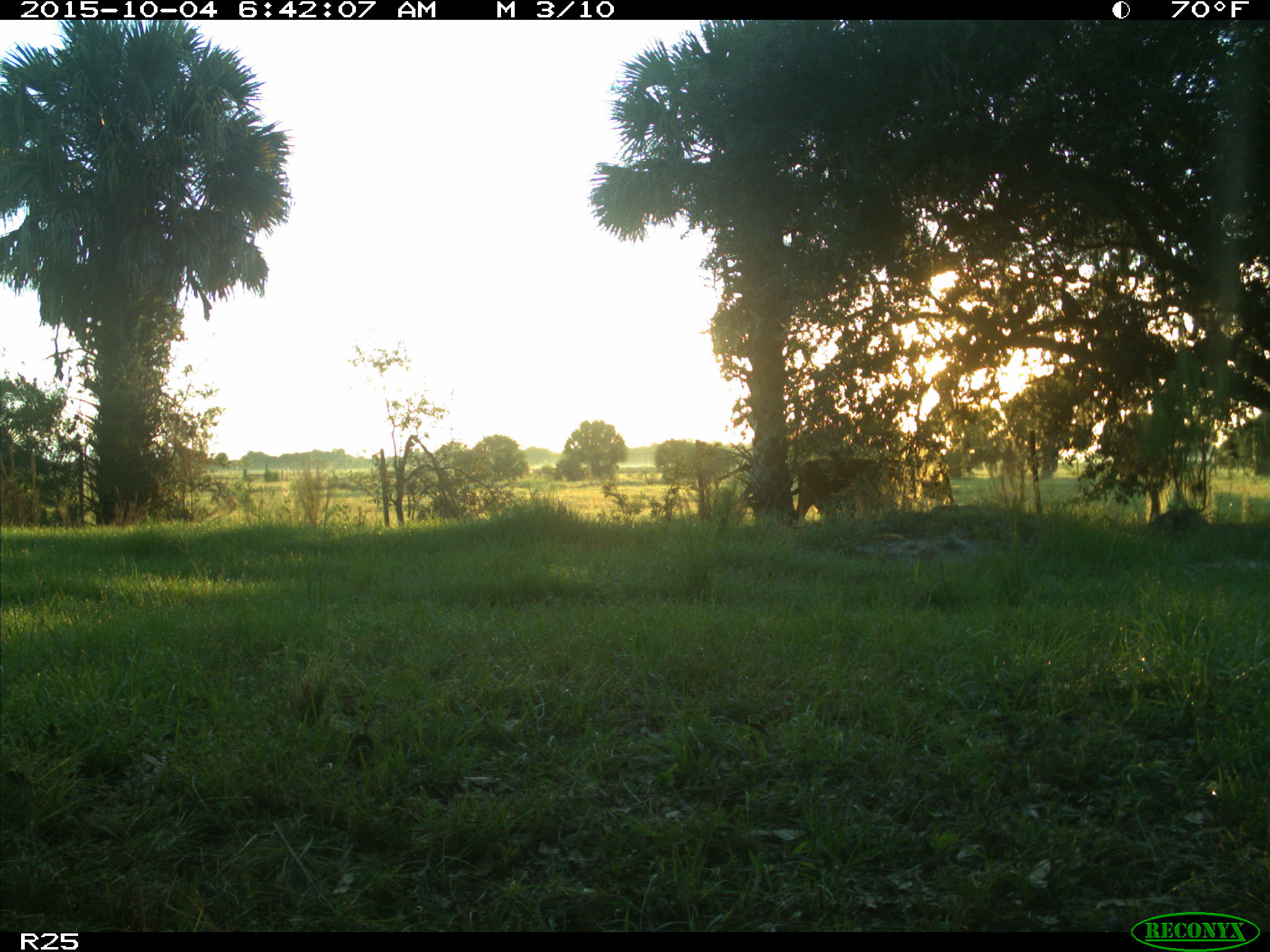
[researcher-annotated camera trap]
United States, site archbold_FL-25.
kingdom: Animalia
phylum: Chordata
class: Mammalia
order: Artiodactyla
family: Bovidae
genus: Bos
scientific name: Bos taurus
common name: domestic cow